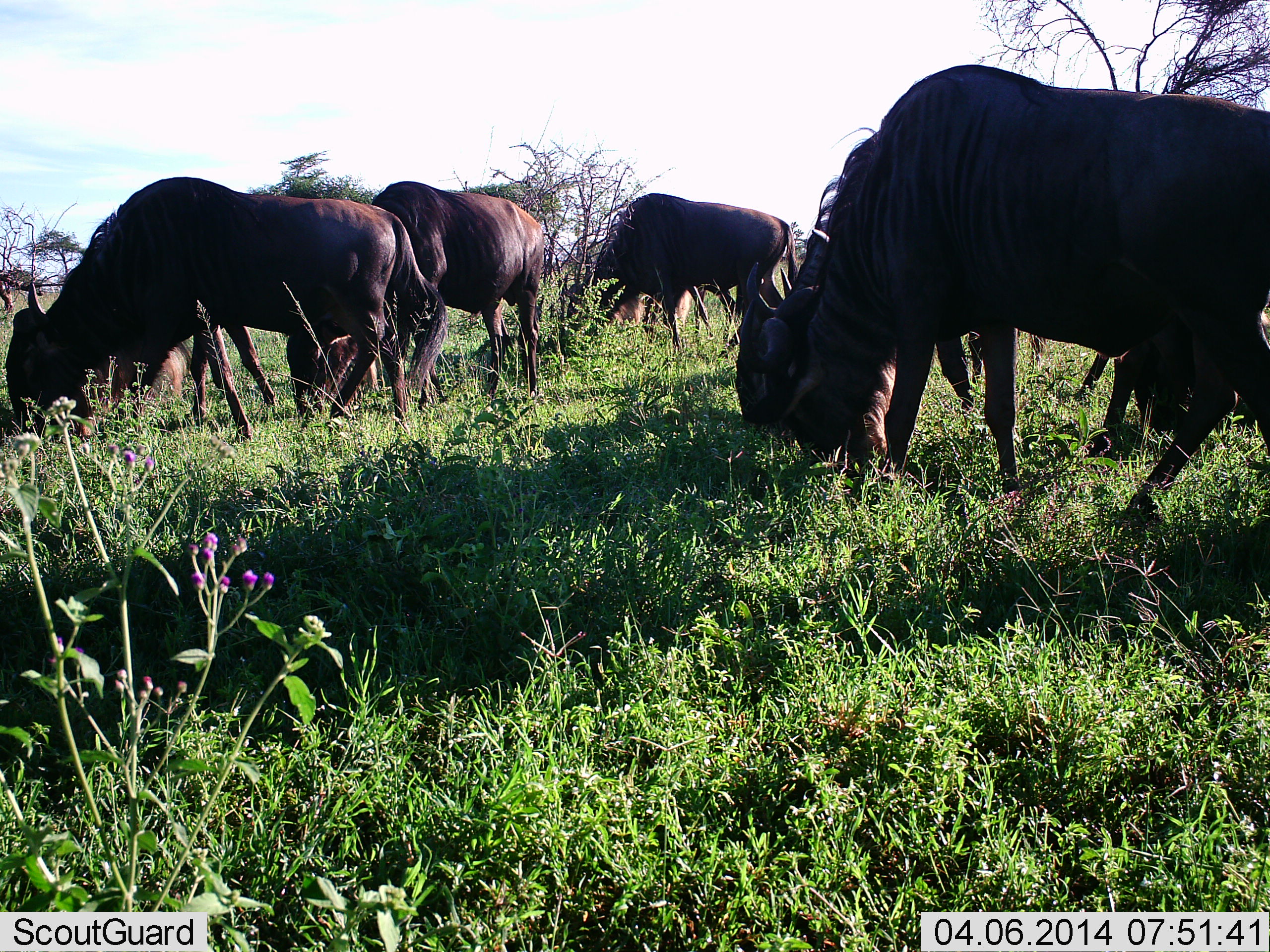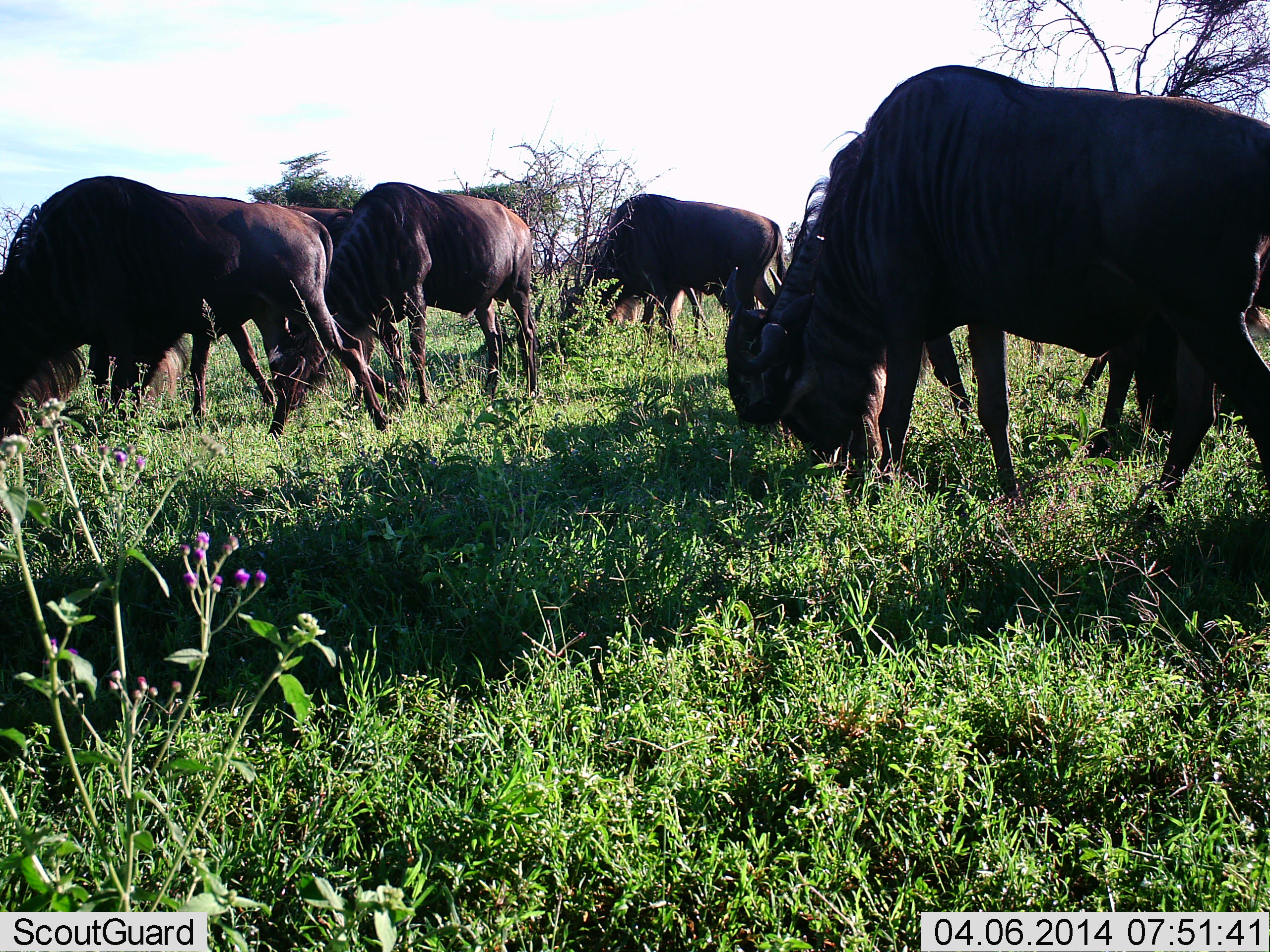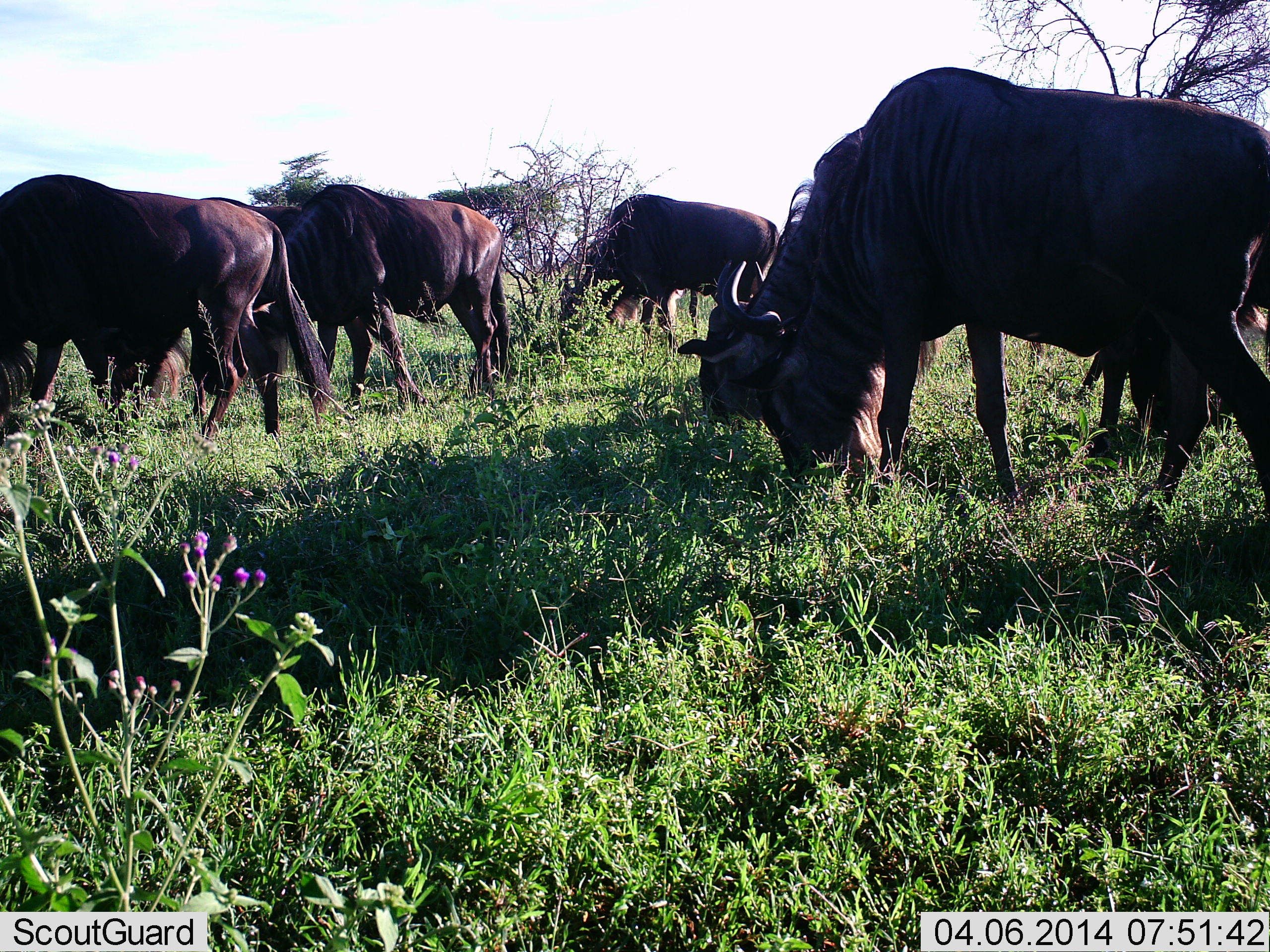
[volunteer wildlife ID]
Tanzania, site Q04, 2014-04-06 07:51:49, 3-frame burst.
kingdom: Animalia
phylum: Chordata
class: Mammalia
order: Artiodactyla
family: Bovidae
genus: Connochaetes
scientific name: Connochaetes taurinus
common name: blue wildebeest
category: wildebeest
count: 6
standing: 29%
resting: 6%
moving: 23%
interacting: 2%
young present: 0%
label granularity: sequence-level